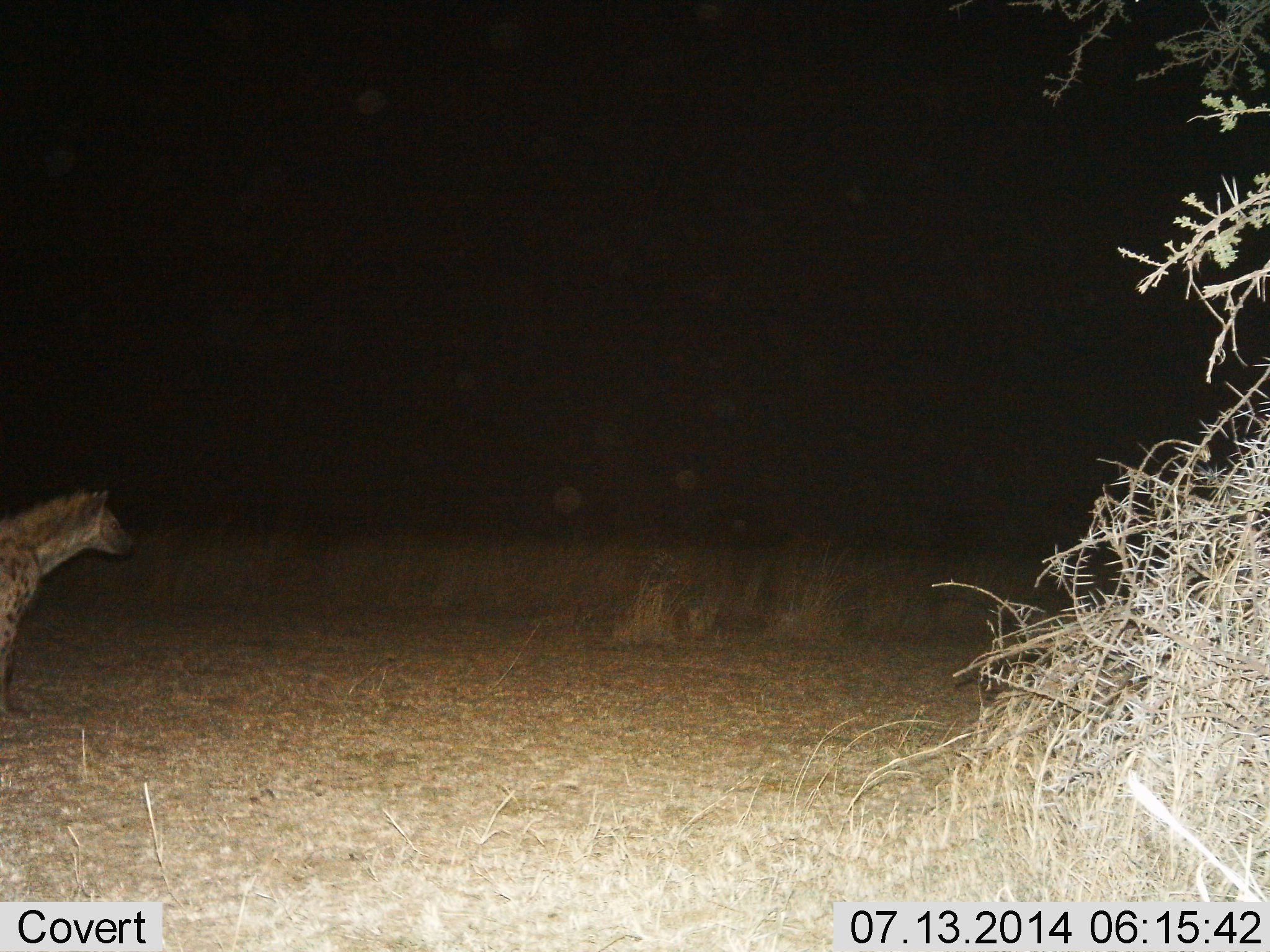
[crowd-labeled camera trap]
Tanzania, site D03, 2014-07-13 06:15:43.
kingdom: Animalia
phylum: Chordata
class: Mammalia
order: Carnivora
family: Hyaenidae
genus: Crocuta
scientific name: Crocuta crocuta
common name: spotted hyena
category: hyenaspotted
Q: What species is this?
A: Hyenaspotted (spotted hyena) (Crocuta crocuta).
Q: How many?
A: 1.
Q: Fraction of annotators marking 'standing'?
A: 60%.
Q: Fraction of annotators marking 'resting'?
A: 0%.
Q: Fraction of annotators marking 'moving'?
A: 40%.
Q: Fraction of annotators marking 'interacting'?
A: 0%.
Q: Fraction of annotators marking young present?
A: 0%.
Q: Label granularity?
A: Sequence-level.